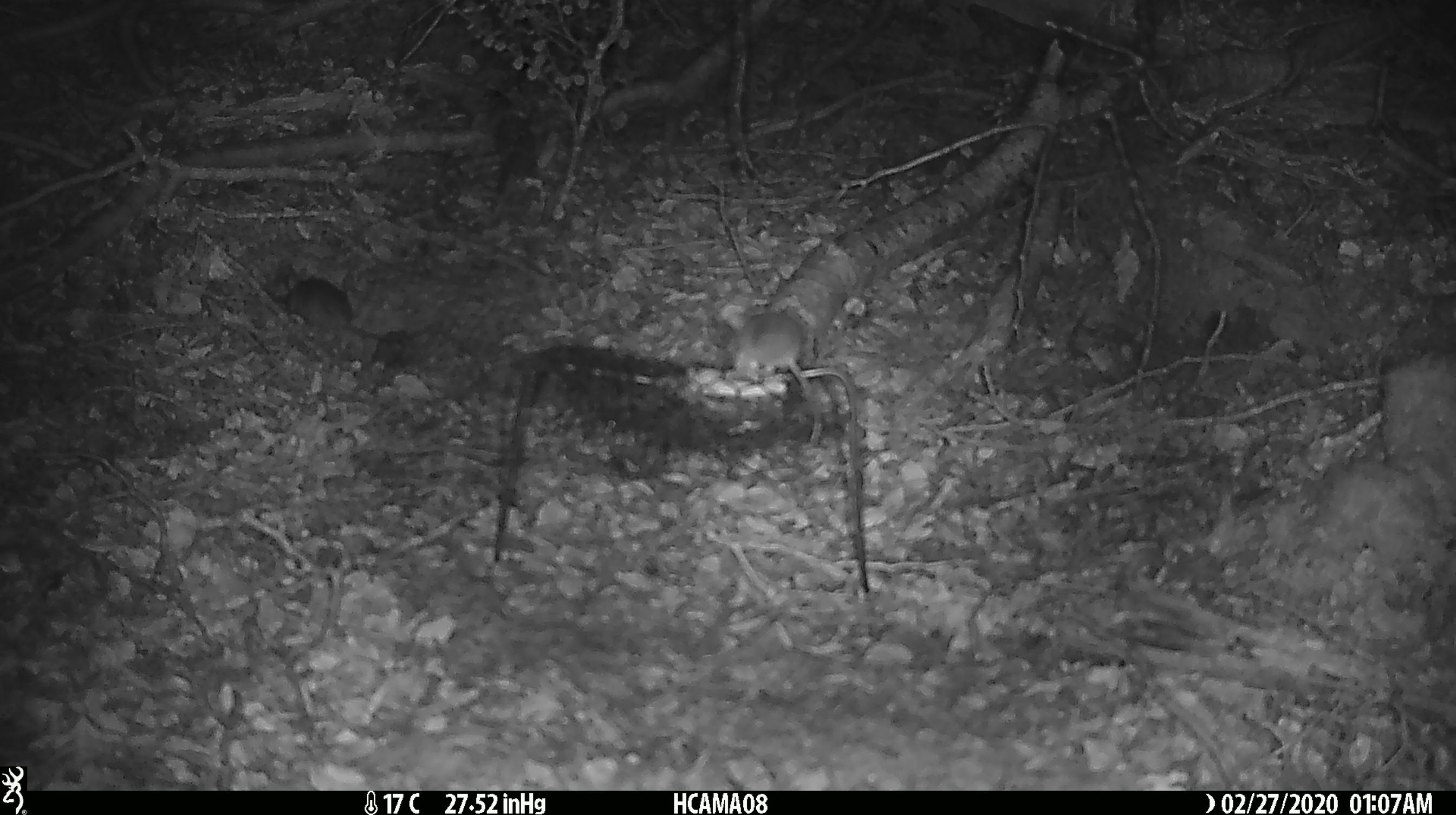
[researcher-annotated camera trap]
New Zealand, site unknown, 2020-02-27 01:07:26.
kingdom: Animalia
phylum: Chordata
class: Mammalia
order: Rodentia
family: Muridae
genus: Mus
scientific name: Mus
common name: mouse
Mouse (Mus).